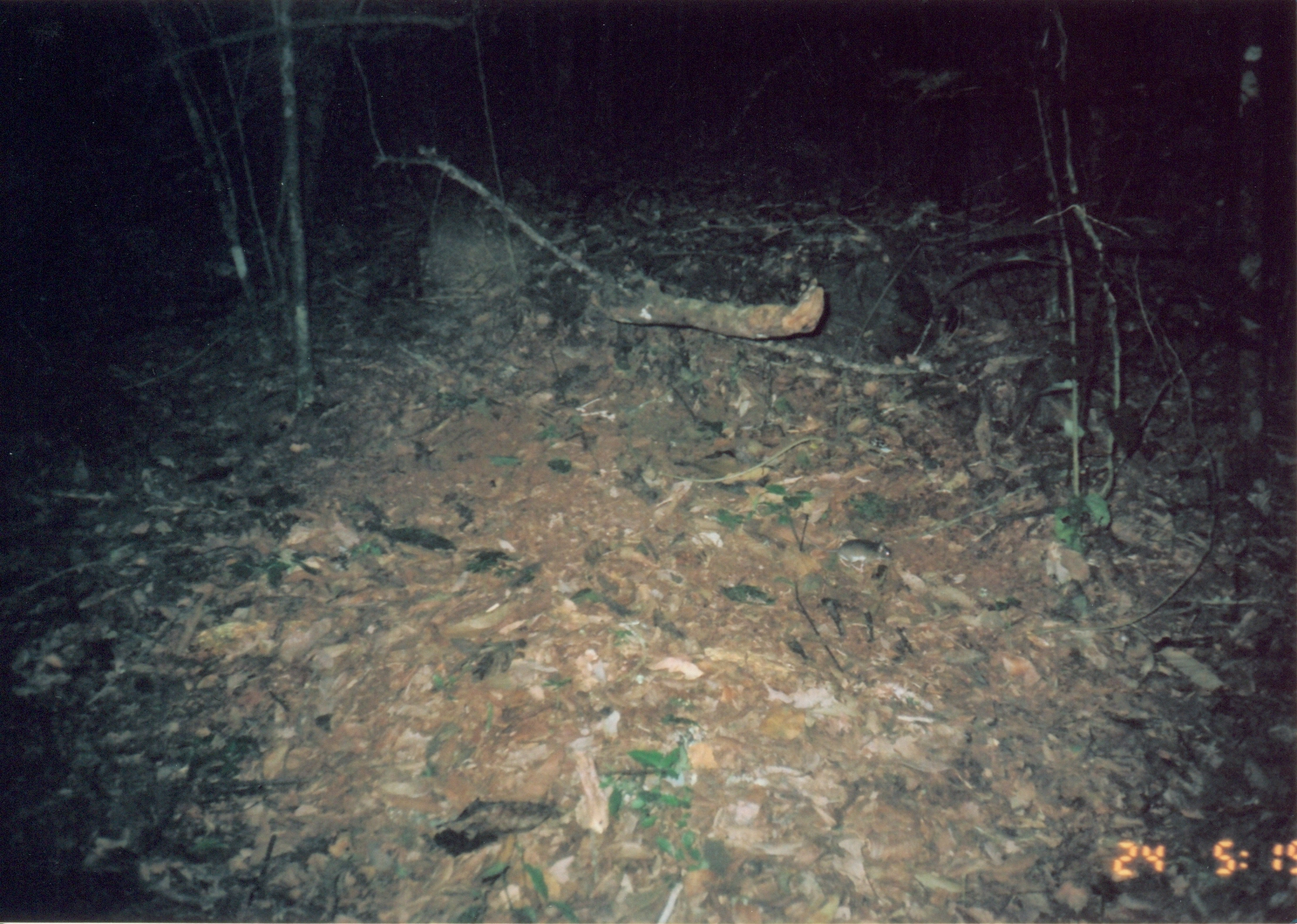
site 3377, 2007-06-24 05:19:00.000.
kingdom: Animalia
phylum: Chordata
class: Mammalia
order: Rodentia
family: Muridae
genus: Rattus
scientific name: Rattus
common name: rodent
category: unknown rat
Unknown rat (rodent) (Rattus), count 1.